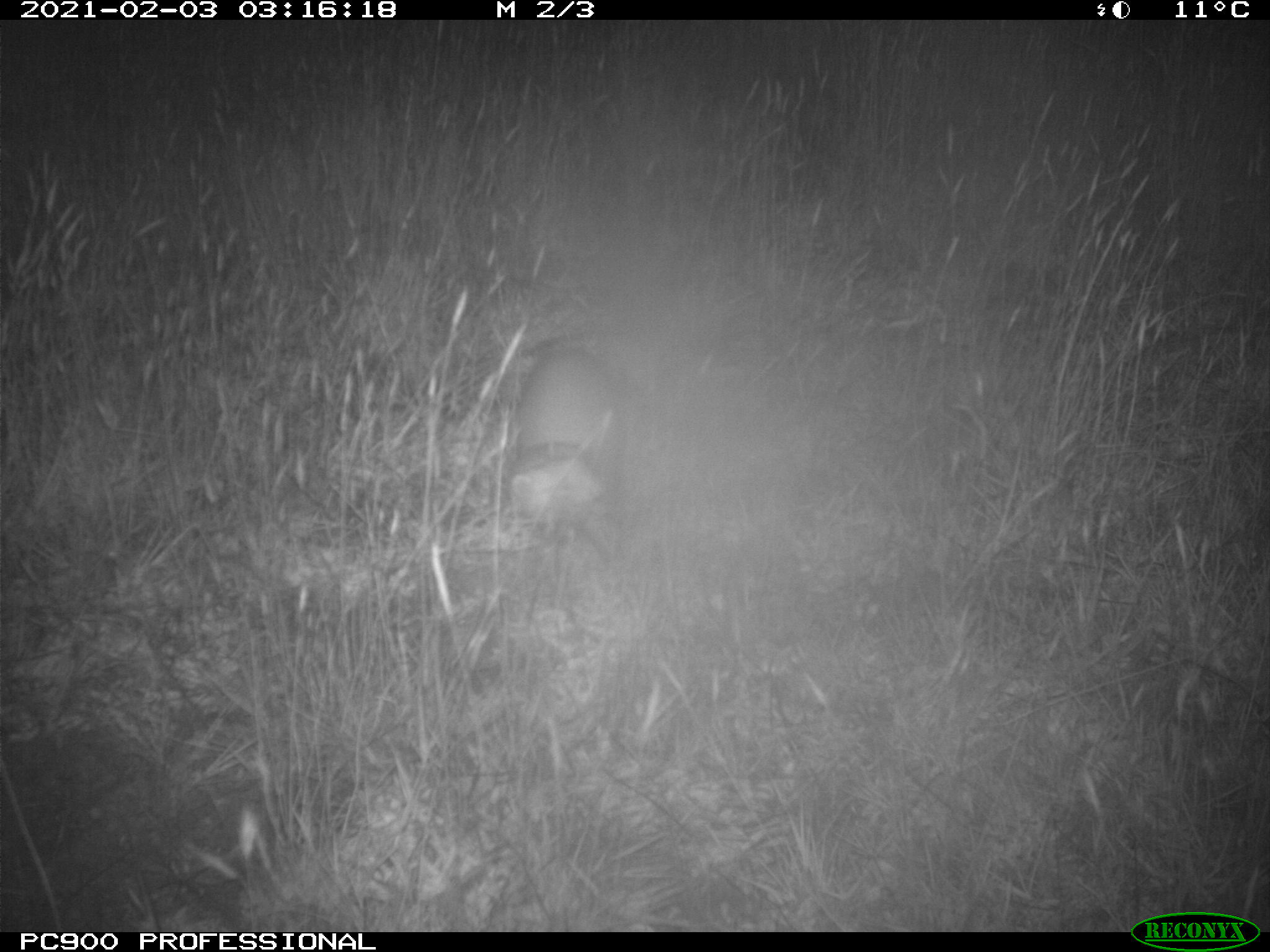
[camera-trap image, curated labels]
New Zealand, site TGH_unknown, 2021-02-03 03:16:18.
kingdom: Animalia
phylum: Chordata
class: Mammalia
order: Carnivora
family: Mustelidae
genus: Mustela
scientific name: Mustela furo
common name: ferret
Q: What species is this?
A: Ferret (Mustela furo).